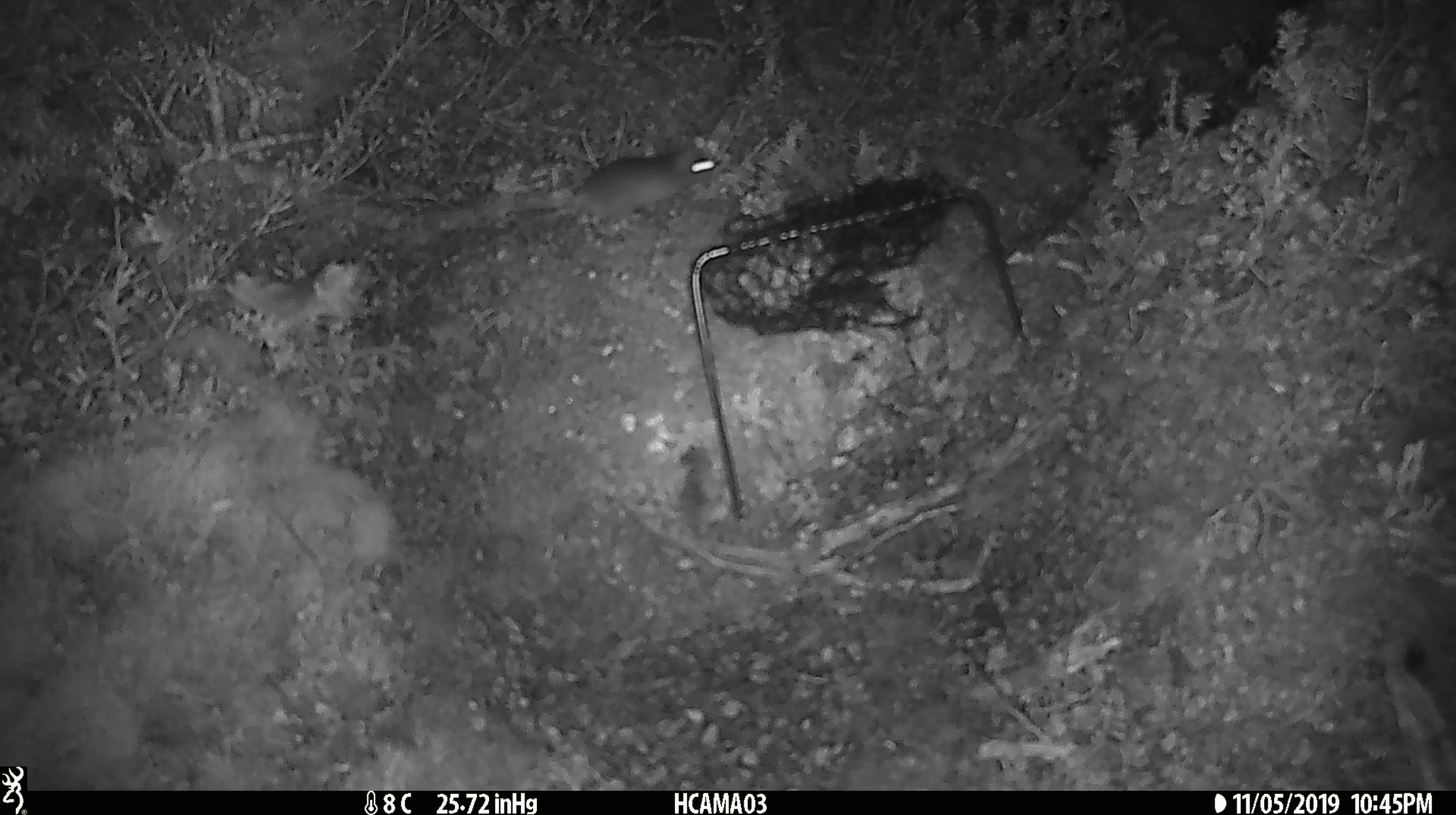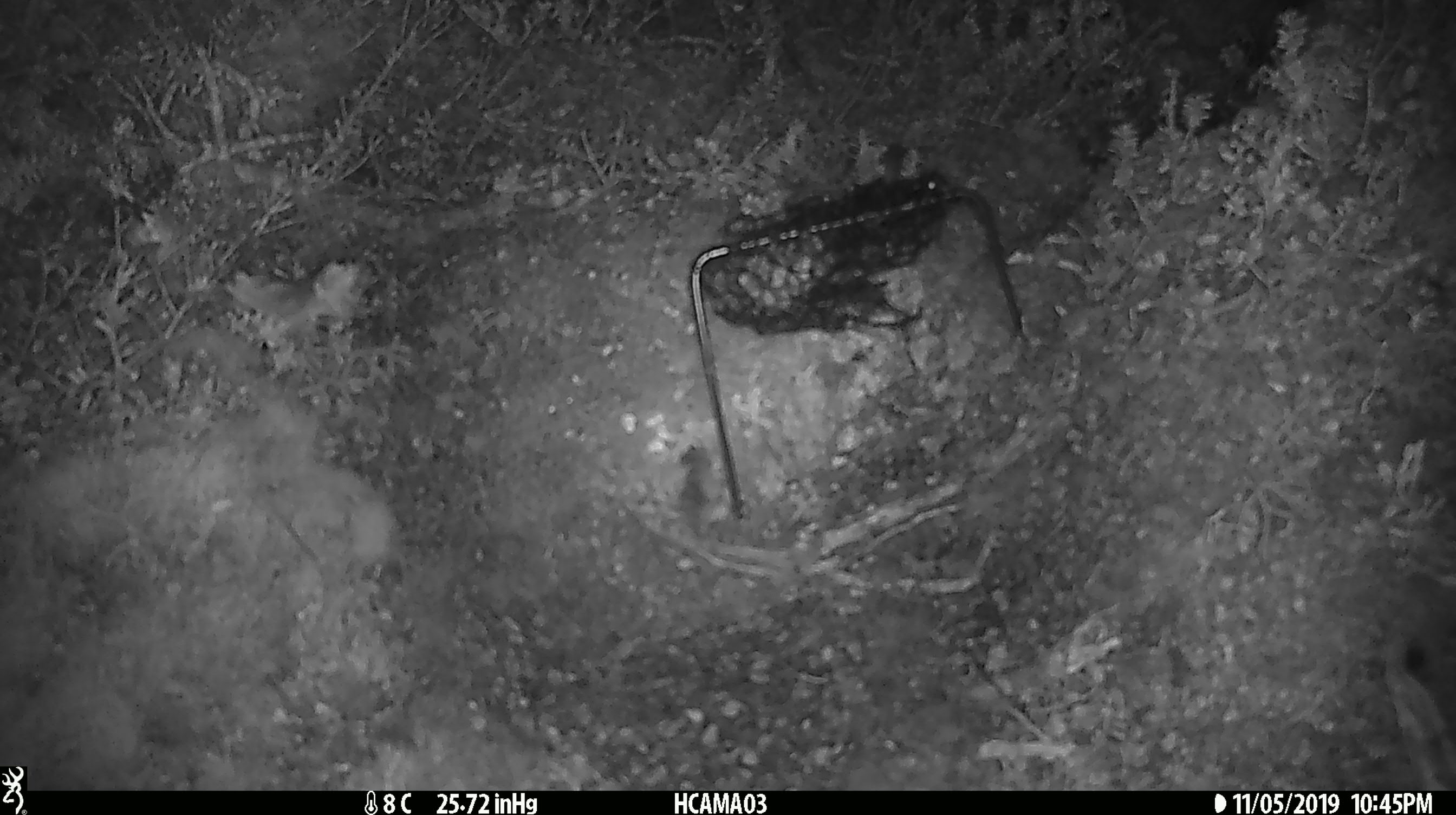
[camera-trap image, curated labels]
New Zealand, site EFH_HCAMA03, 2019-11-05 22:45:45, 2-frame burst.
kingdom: Animalia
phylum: Chordata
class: Mammalia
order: Rodentia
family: Muridae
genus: Mus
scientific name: Mus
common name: mouse